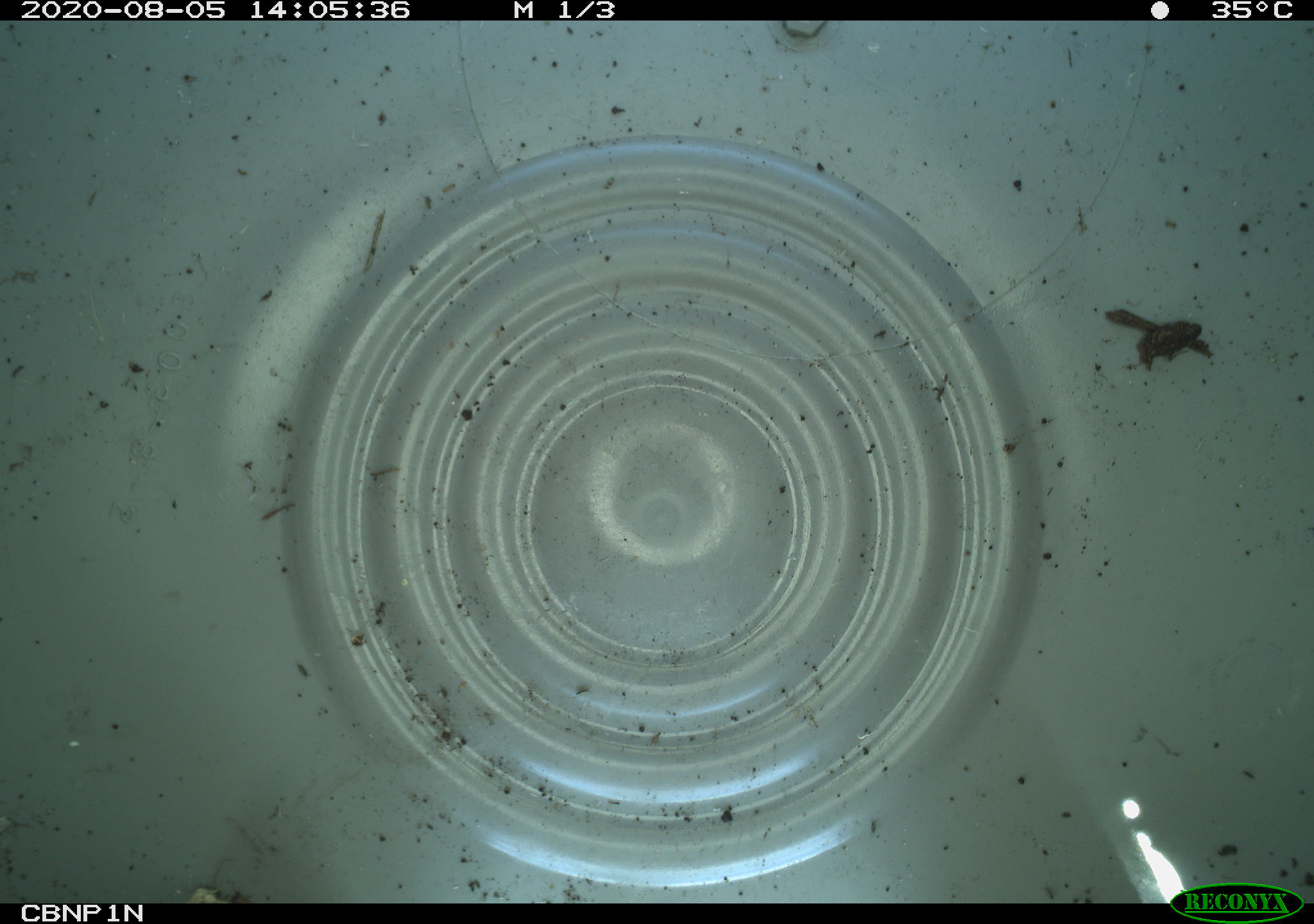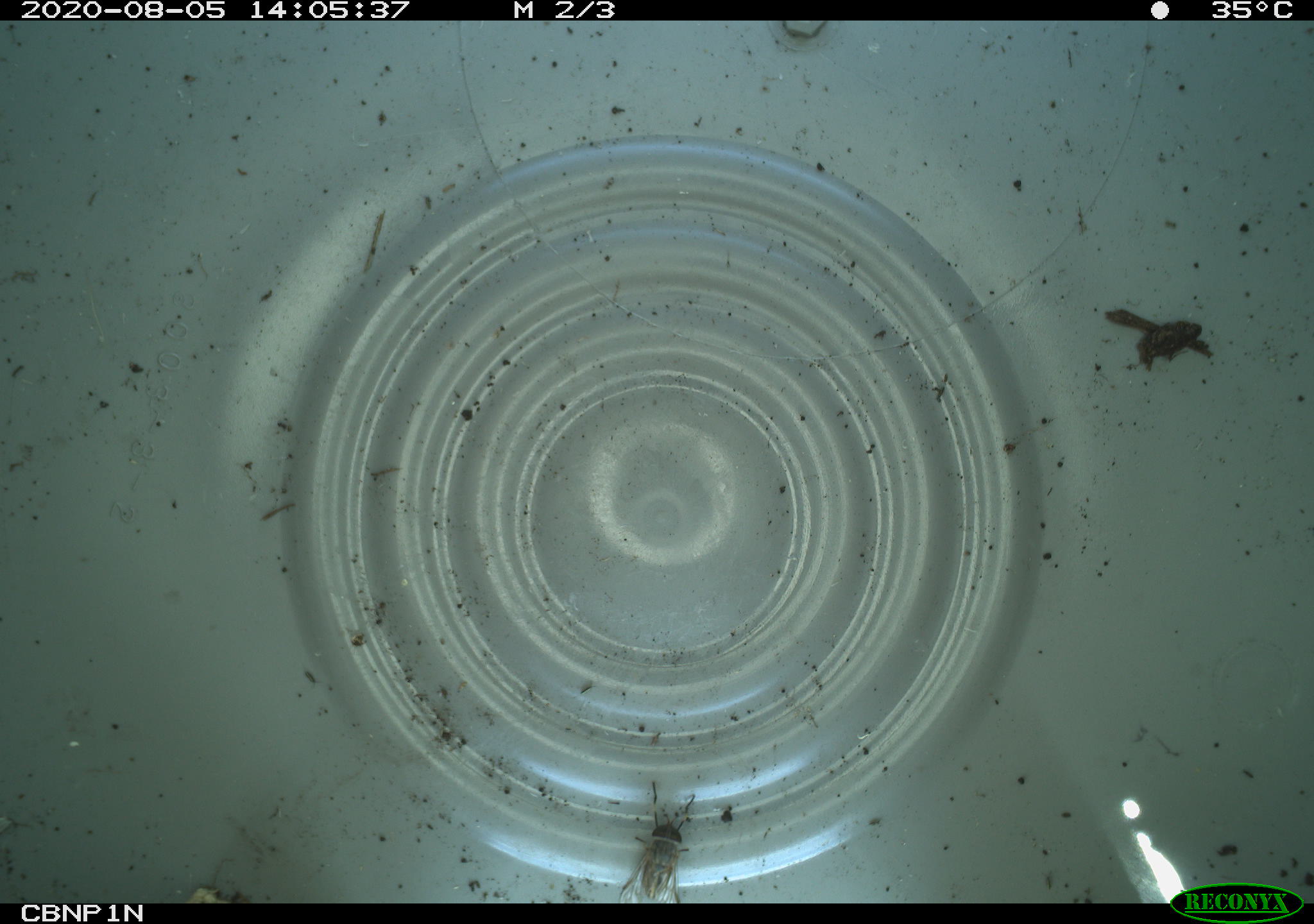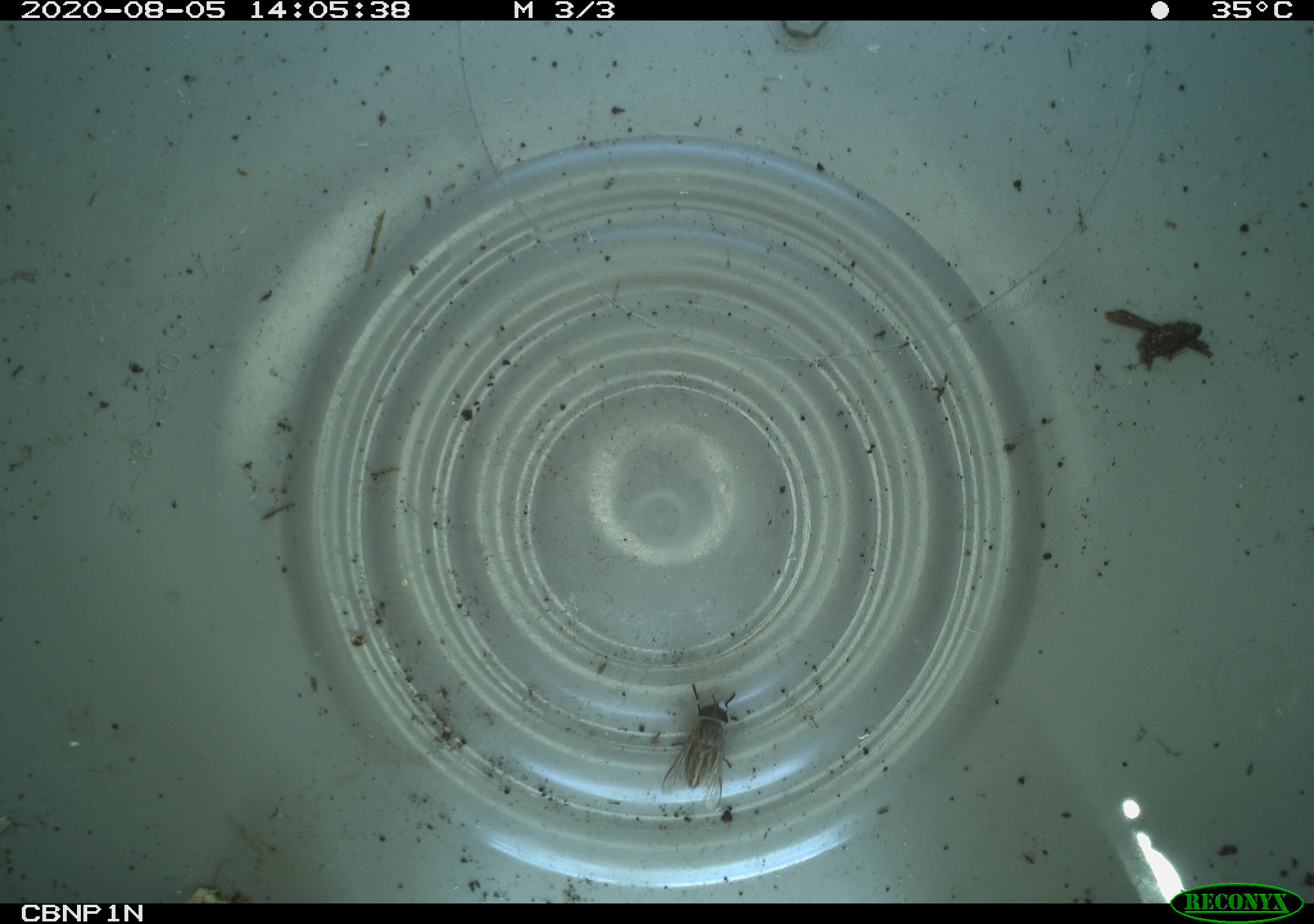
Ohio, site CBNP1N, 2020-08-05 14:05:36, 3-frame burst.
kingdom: Animalia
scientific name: Animalia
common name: animal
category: invertebrate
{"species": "invertebrate (animal) (Animalia)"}